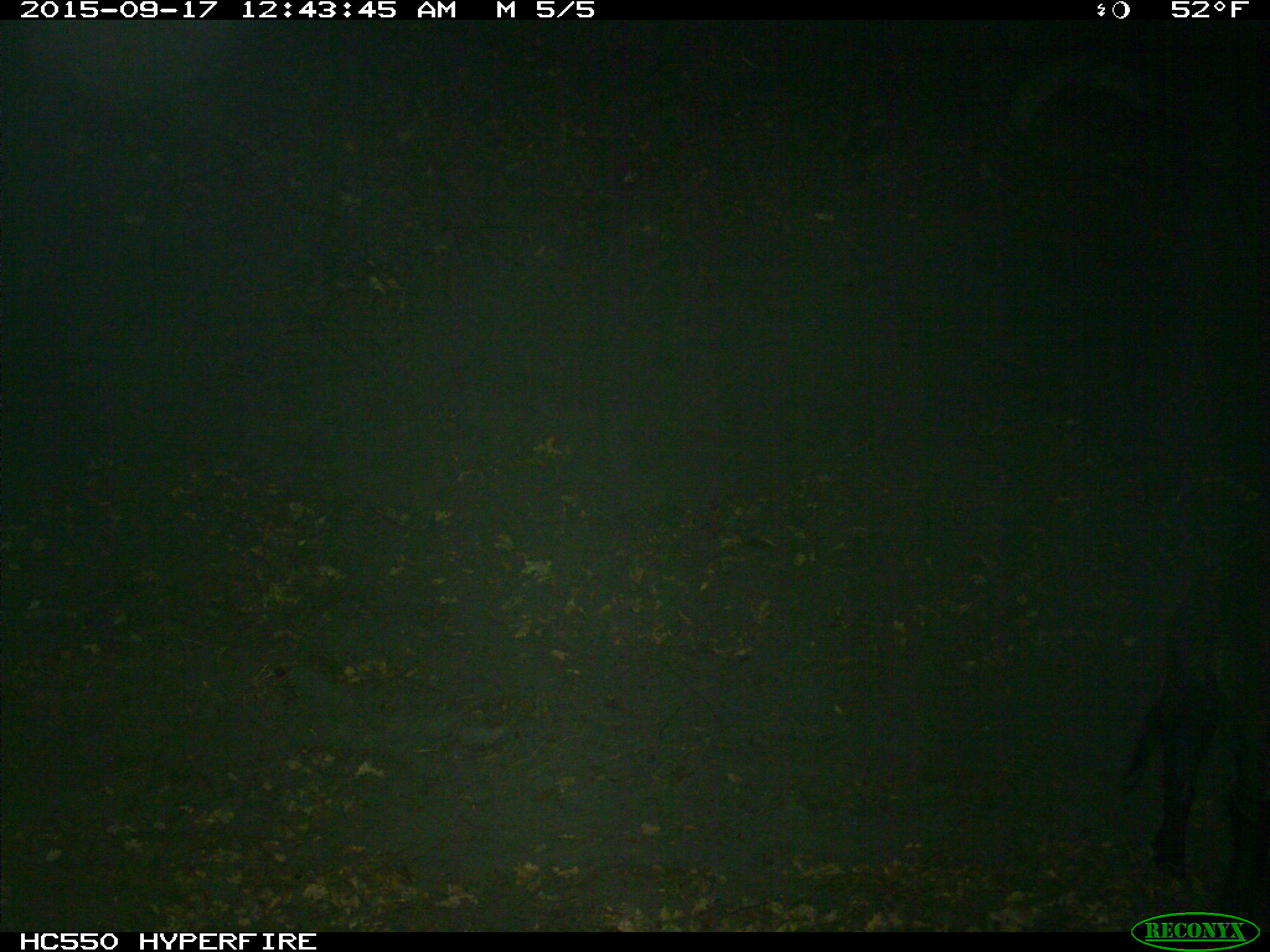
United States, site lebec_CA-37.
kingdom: Animalia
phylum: Chordata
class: Mammalia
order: Artiodactyla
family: Suidae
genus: Sus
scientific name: Sus scrofa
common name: wild boar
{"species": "Sus scrofa (wild boar)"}